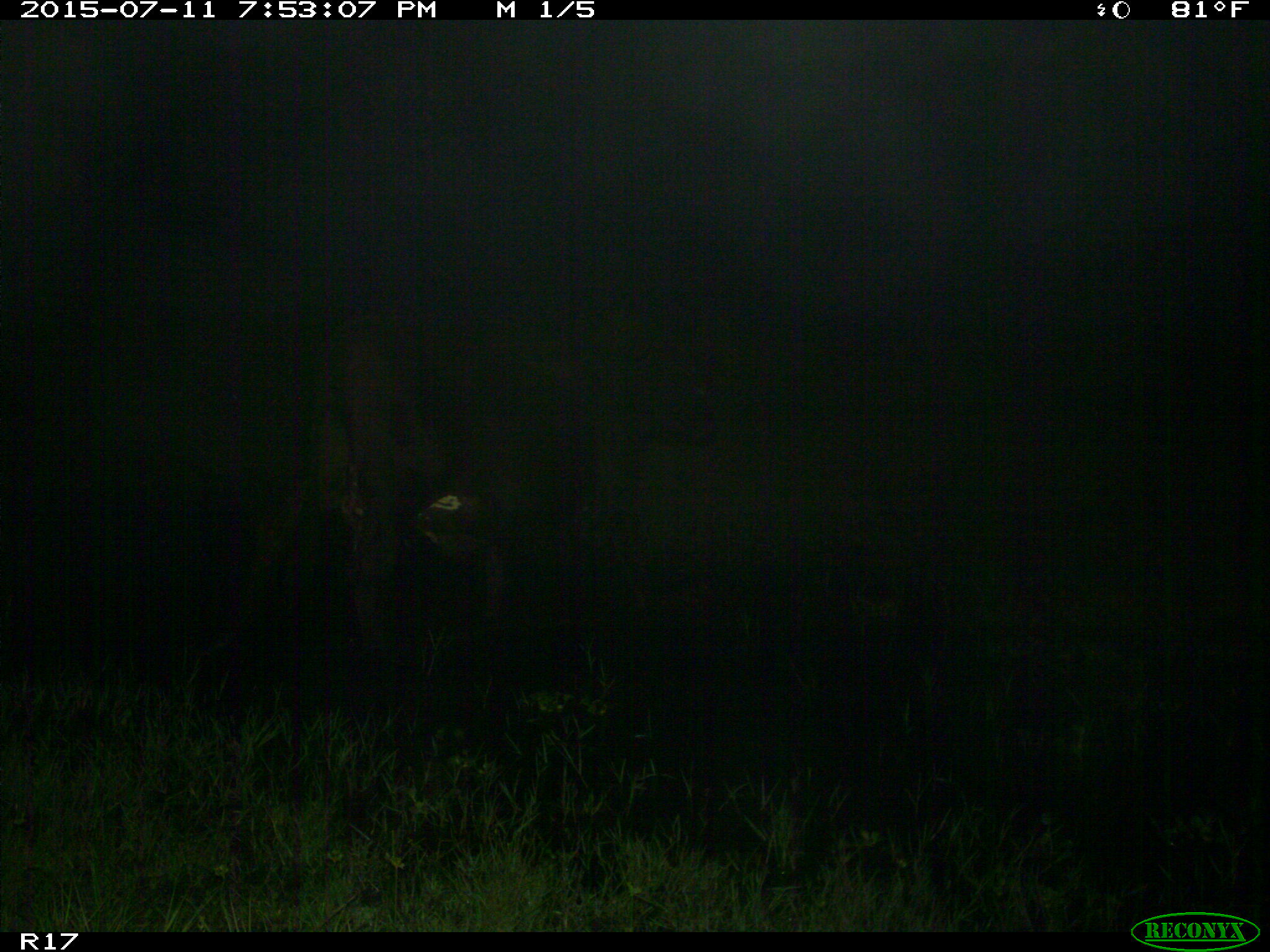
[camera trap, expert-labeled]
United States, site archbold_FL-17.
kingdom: Animalia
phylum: Chordata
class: Mammalia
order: Artiodactyla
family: Bovidae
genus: Bos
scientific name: Bos taurus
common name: domestic cow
Bos taurus (domestic cow).